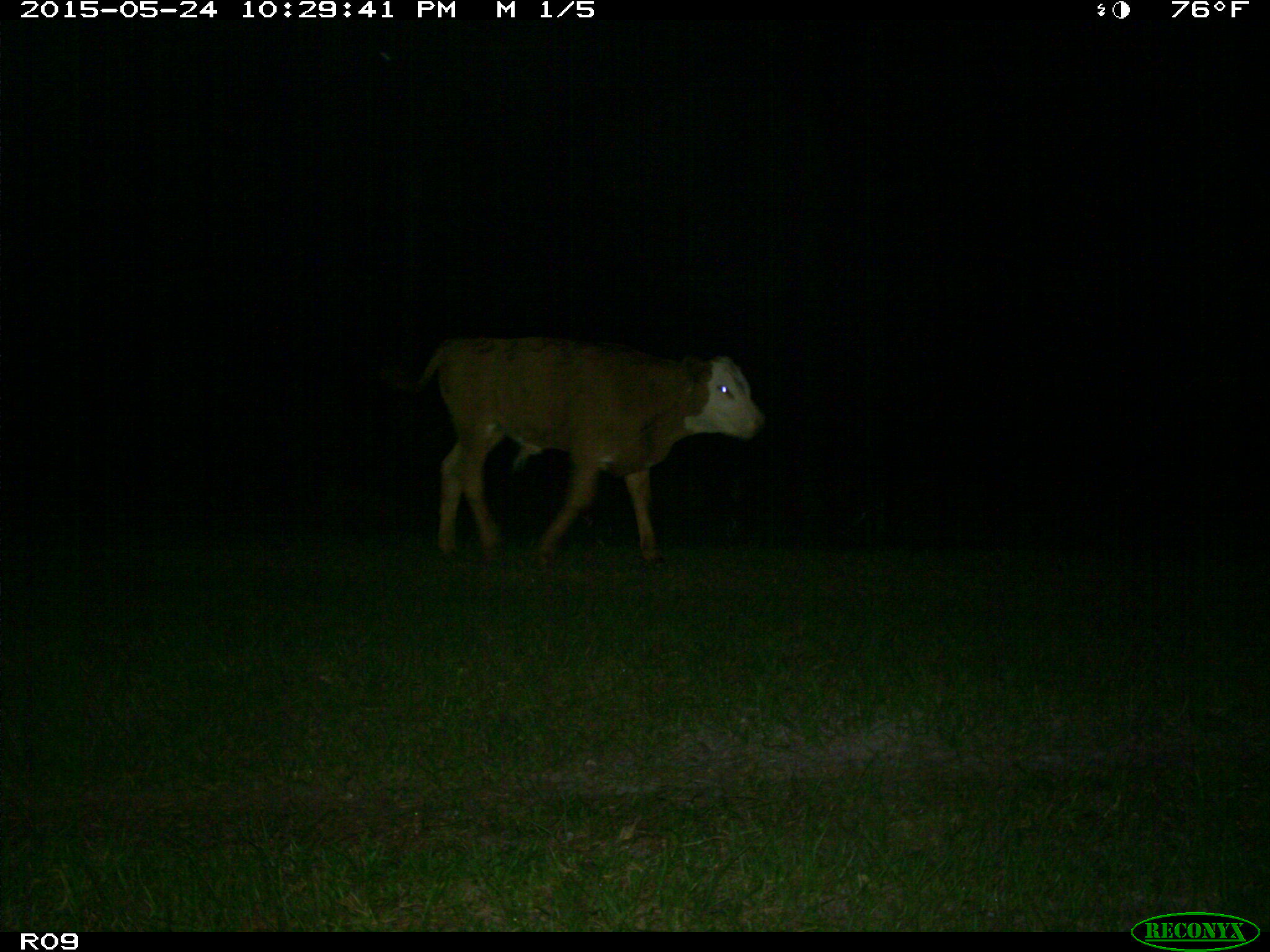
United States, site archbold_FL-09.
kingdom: Animalia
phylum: Chordata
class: Mammalia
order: Artiodactyla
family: Bovidae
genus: Bos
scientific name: Bos taurus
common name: domestic cow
Bos taurus (domestic cow).